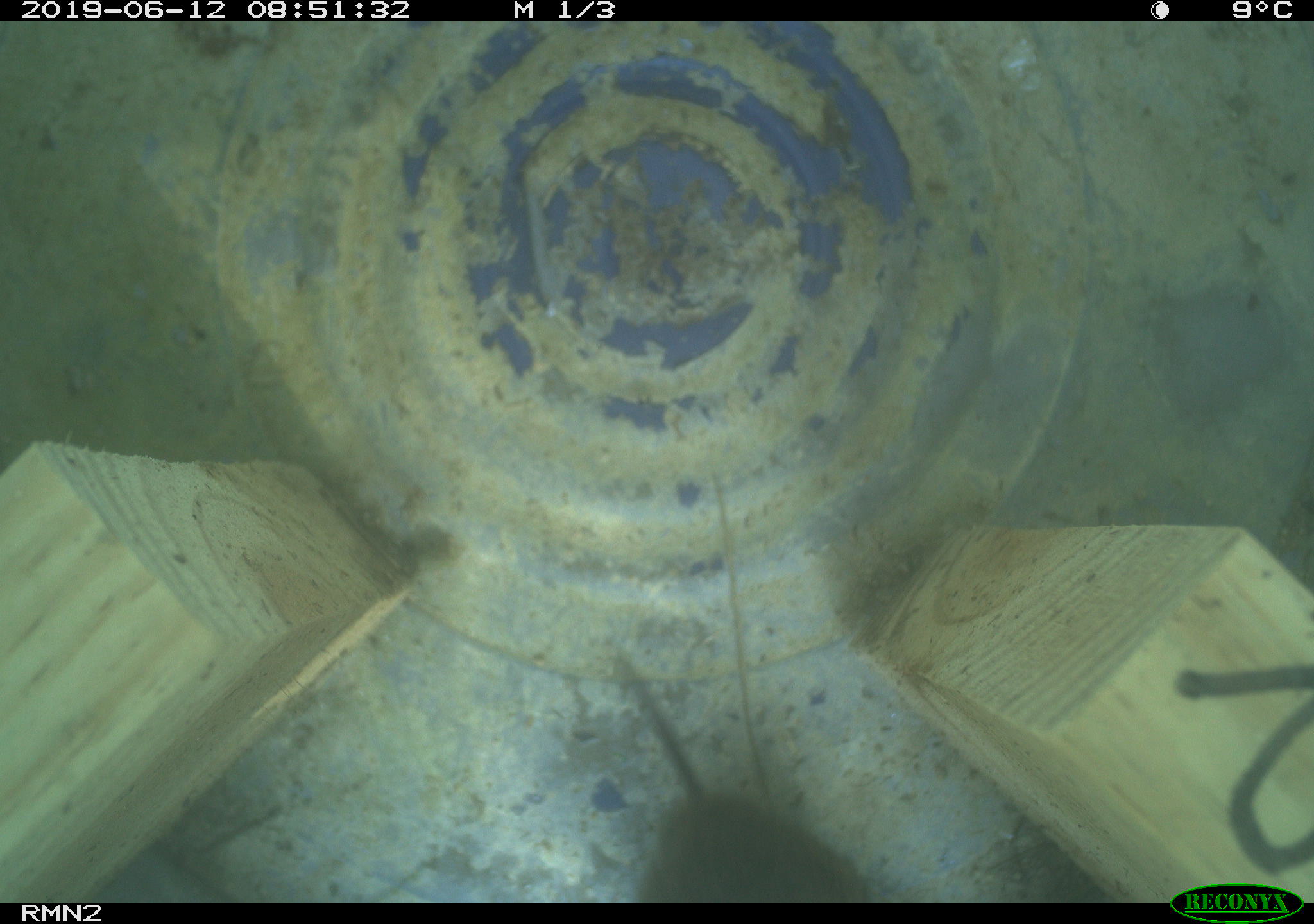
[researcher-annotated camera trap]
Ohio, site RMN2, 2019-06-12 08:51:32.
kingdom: Animalia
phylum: Chordata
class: Mammalia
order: Rodentia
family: Cricetidae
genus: Microtus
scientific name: Microtus pennsylvanicus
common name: meadow vole